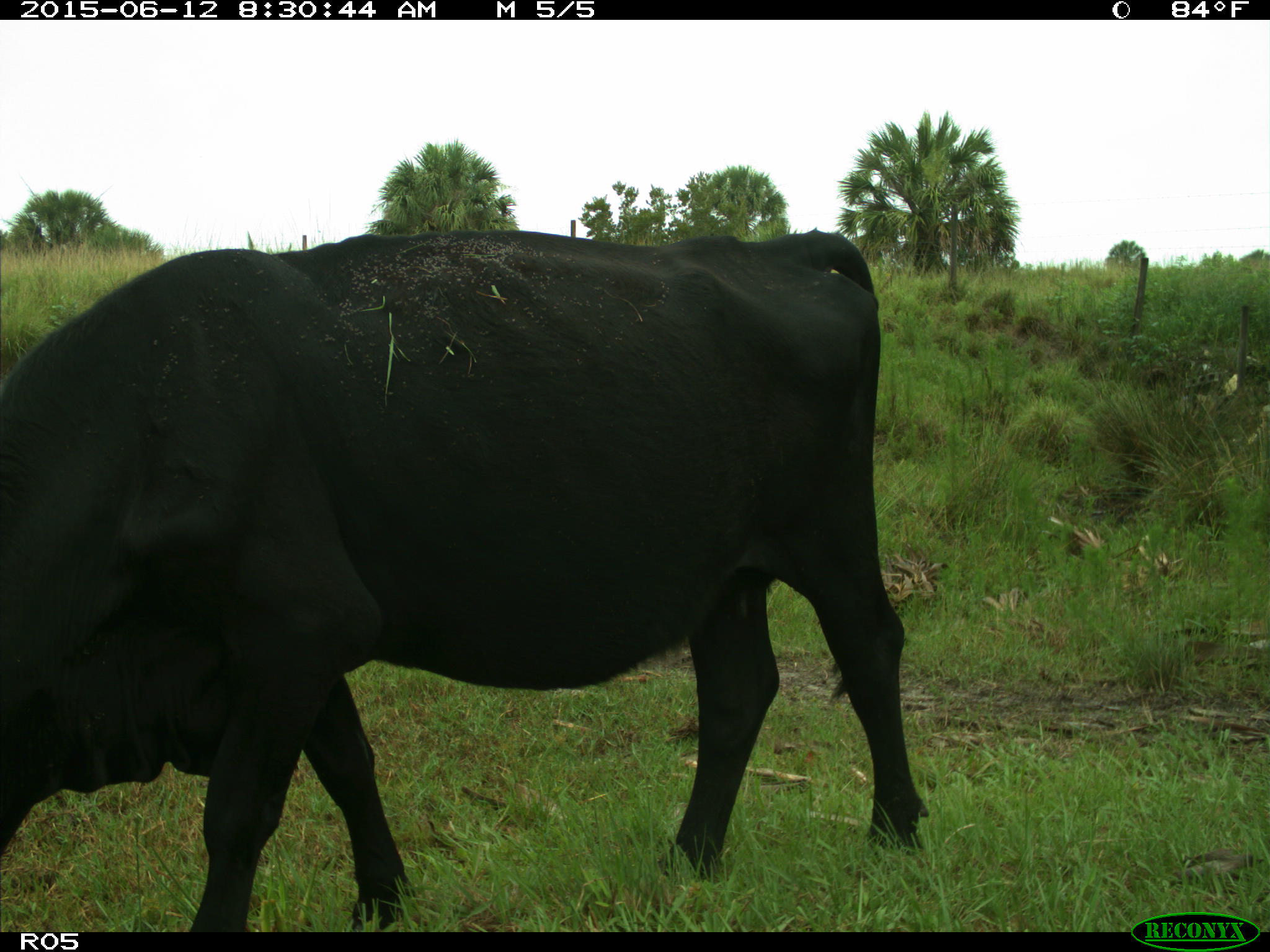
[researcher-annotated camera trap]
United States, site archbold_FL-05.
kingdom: Animalia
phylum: Chordata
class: Mammalia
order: Artiodactyla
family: Bovidae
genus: Bos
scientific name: Bos taurus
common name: domestic cow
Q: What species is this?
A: Bos taurus (domestic cow).